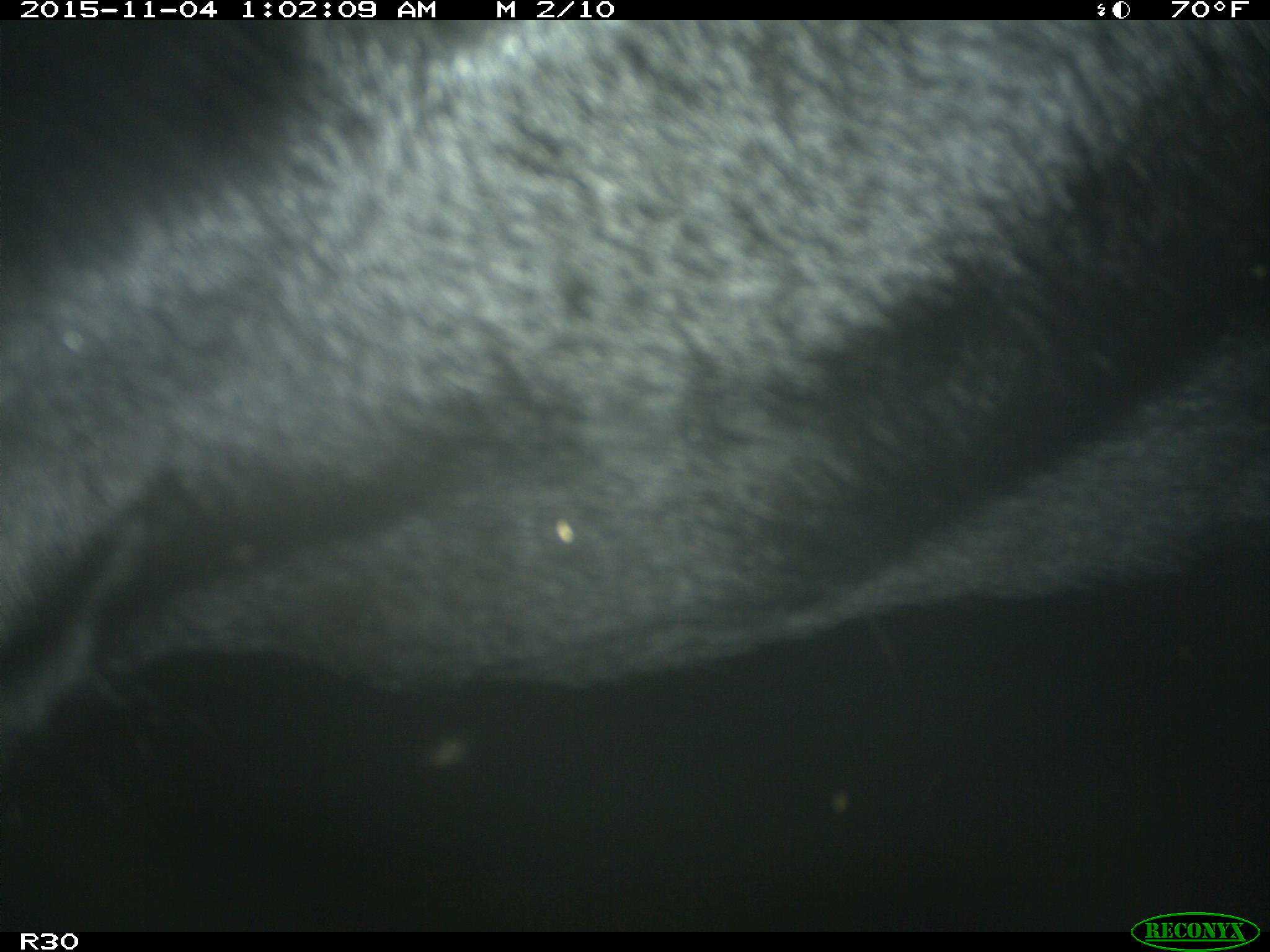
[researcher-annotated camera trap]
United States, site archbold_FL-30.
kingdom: Animalia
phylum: Chordata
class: Mammalia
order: Artiodactyla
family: Bovidae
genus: Bos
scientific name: Bos taurus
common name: domestic cow